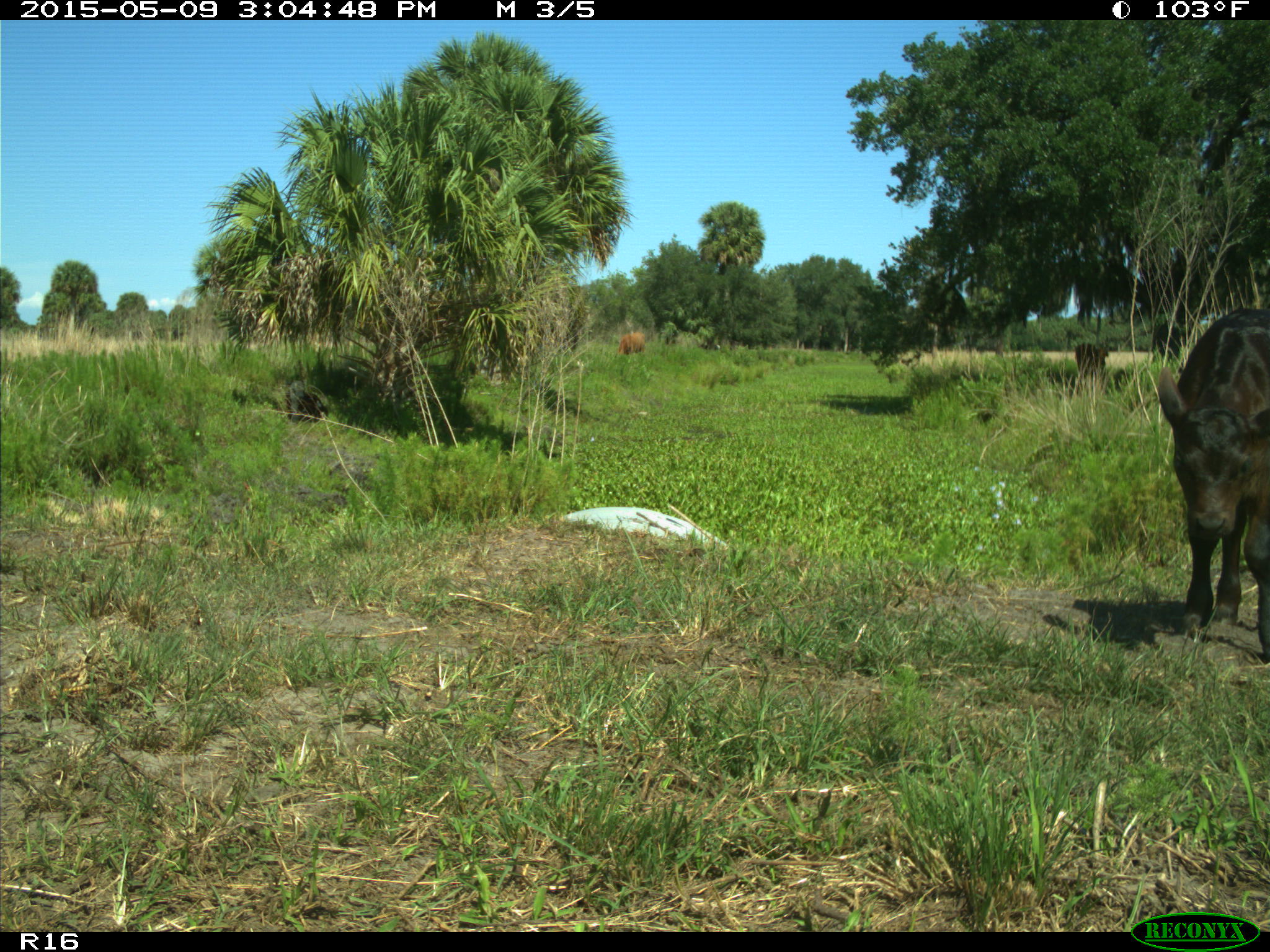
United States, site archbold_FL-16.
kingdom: Animalia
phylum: Chordata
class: Mammalia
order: Artiodactyla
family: Bovidae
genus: Bos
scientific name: Bos taurus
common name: domestic cow